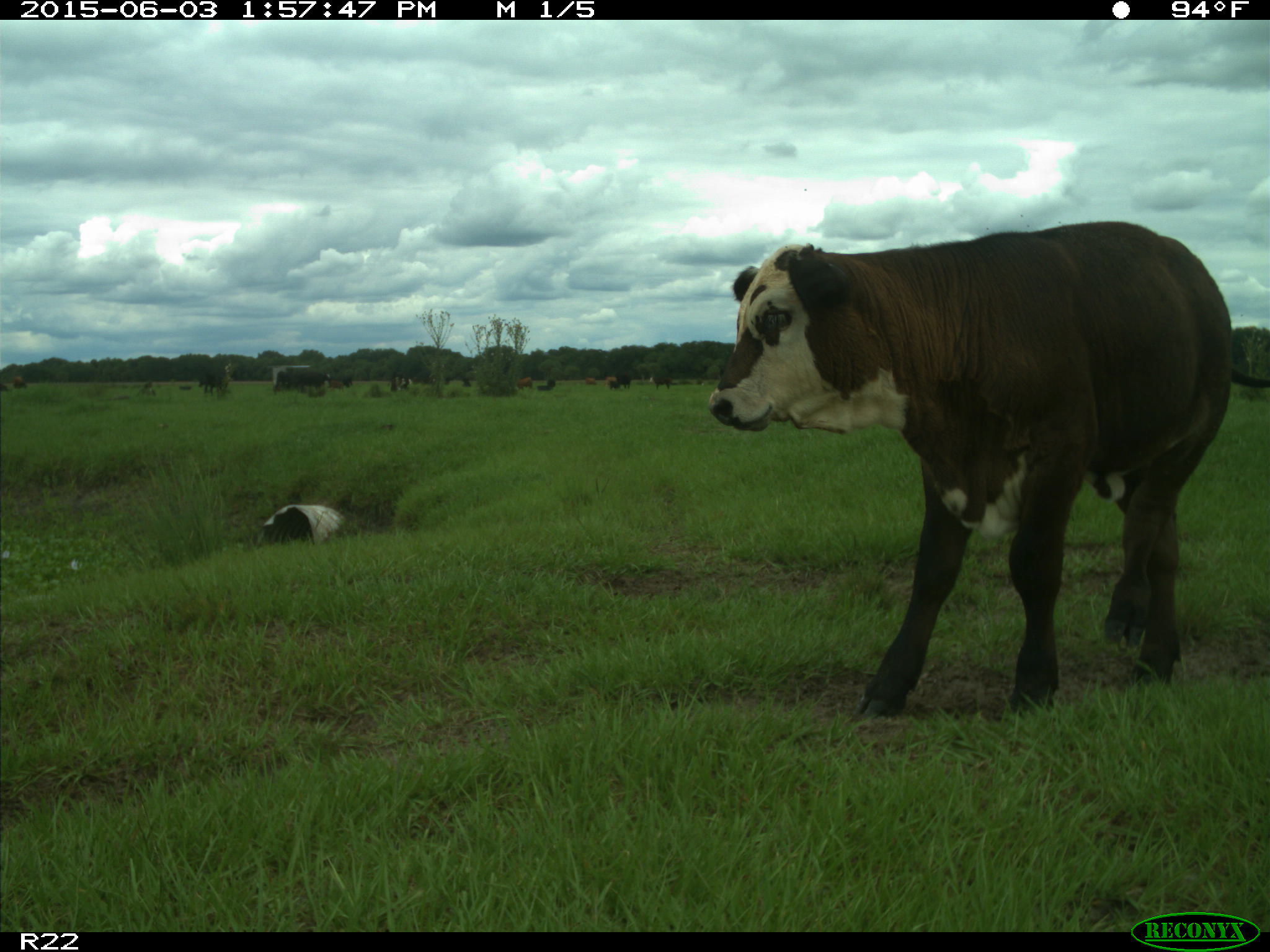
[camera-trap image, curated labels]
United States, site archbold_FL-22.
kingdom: Animalia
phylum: Chordata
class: Mammalia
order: Artiodactyla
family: Bovidae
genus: Bos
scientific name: Bos taurus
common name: domestic cow